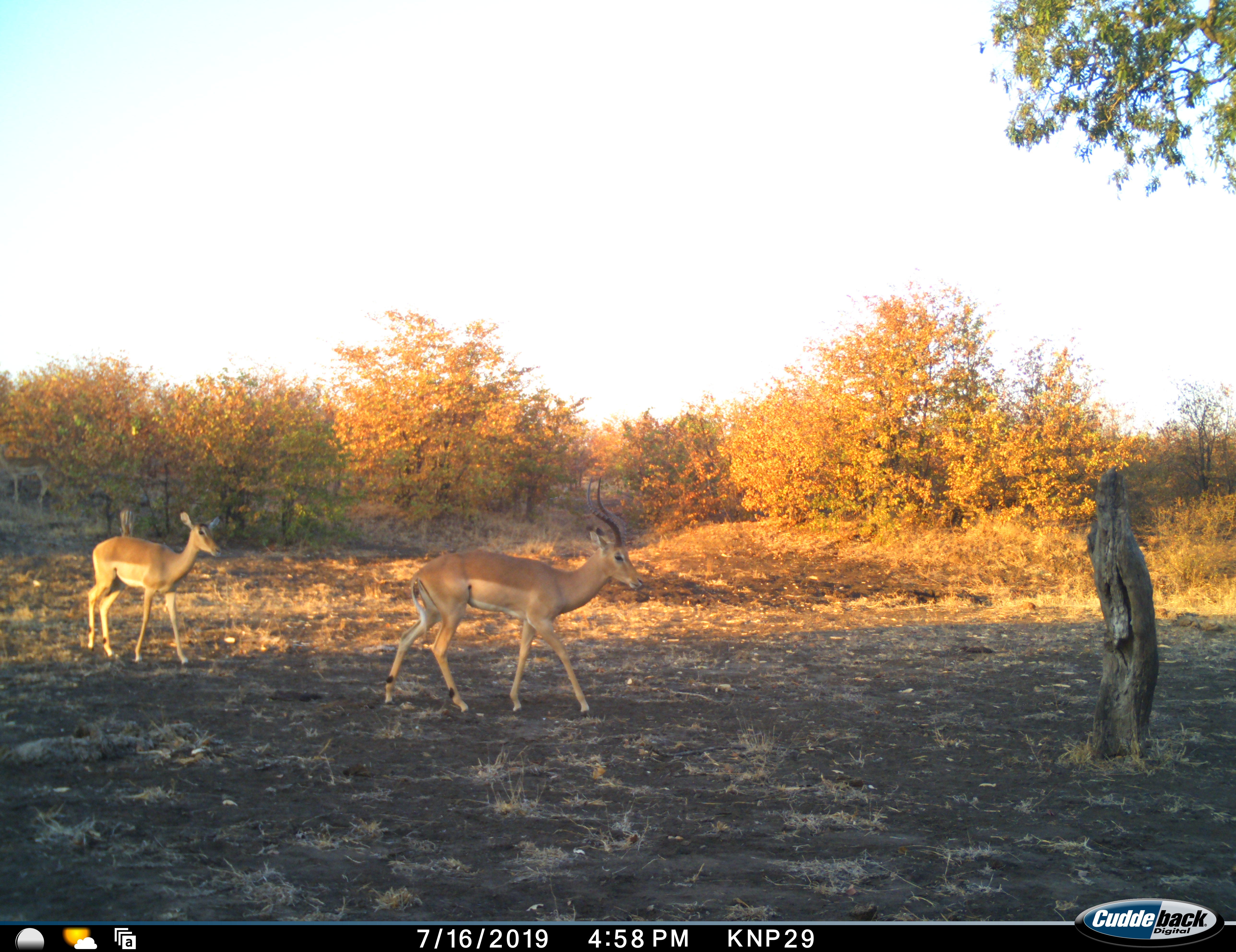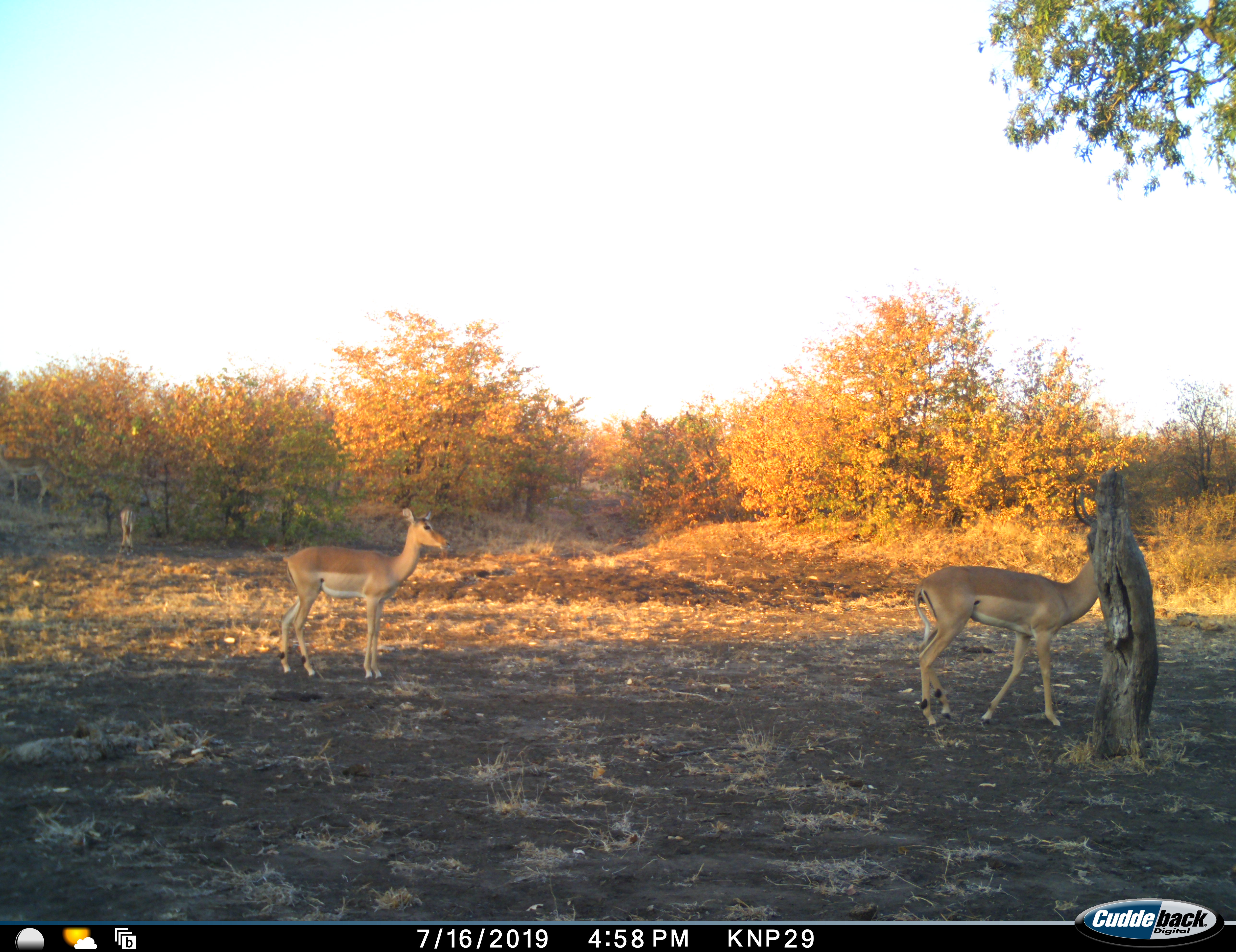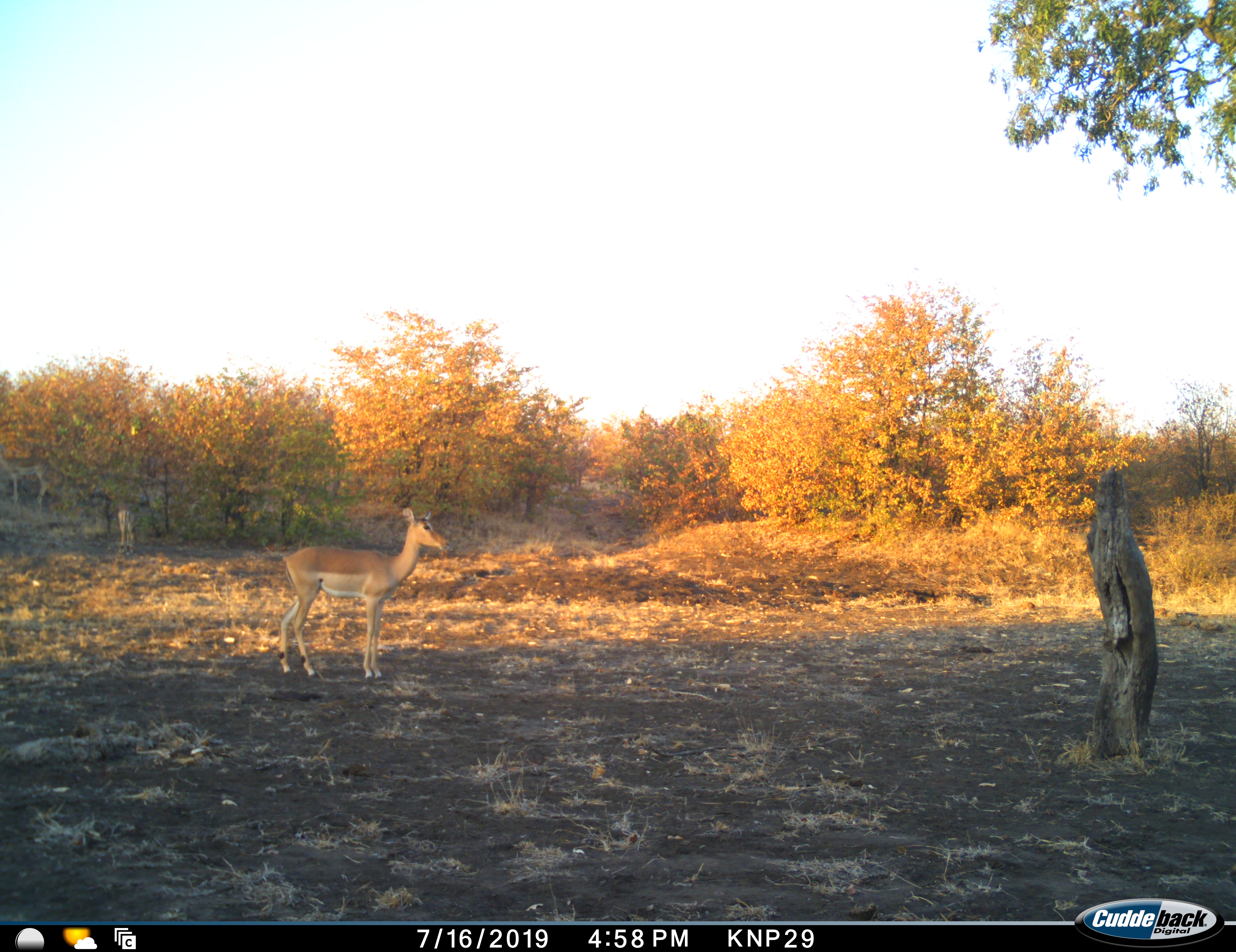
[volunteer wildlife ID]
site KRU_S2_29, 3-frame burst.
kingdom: Animalia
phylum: Chordata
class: Mammalia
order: Artiodactyla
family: Bovidae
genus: Aepyceros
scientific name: Aepyceros melampus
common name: impala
Impala (Aepyceros melampus), count 2. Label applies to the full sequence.